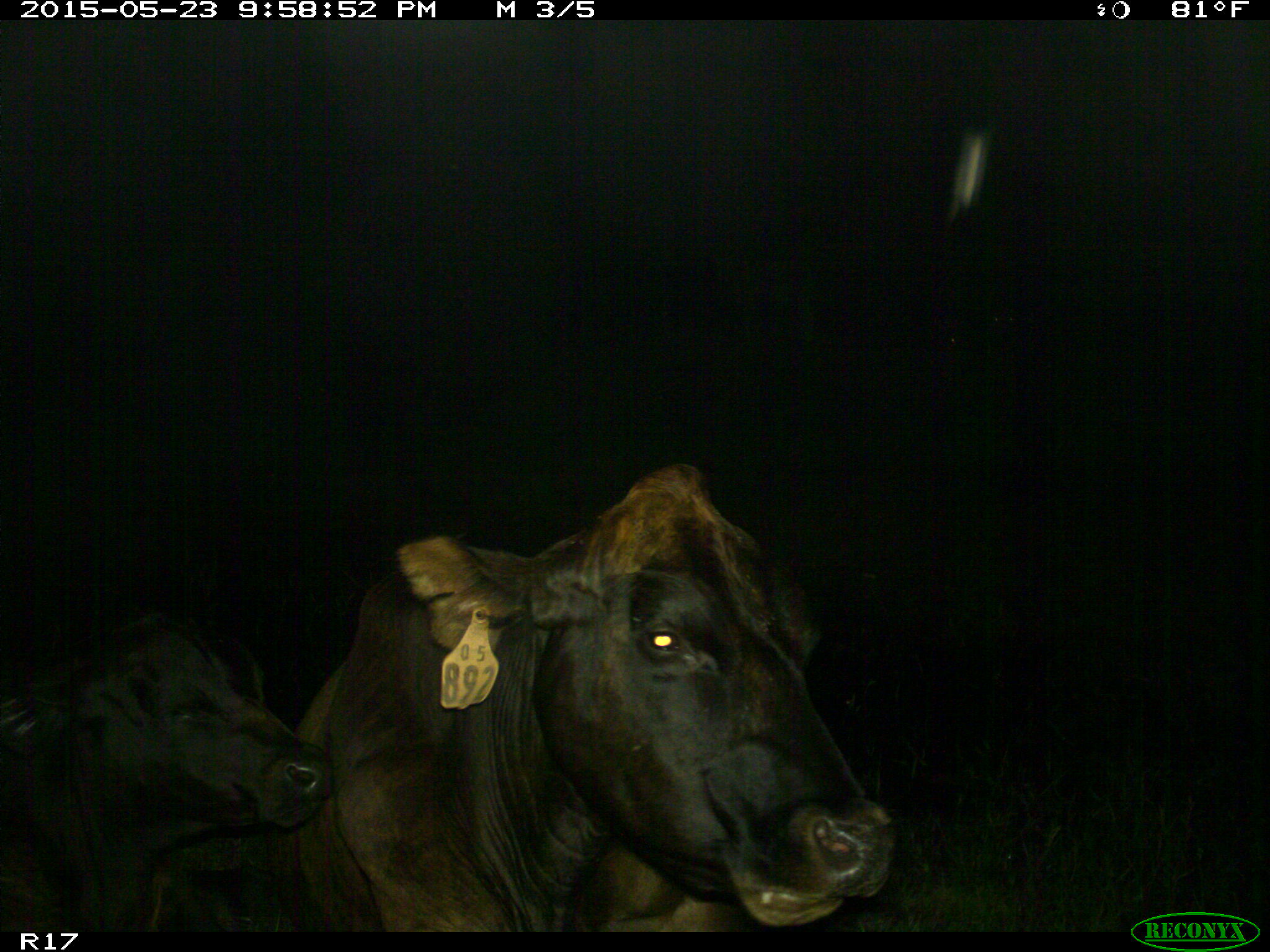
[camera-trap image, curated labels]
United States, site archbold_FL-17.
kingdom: Animalia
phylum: Chordata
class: Mammalia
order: Artiodactyla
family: Bovidae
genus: Bos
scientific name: Bos taurus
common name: domestic cow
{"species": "Bos taurus (domestic cow)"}